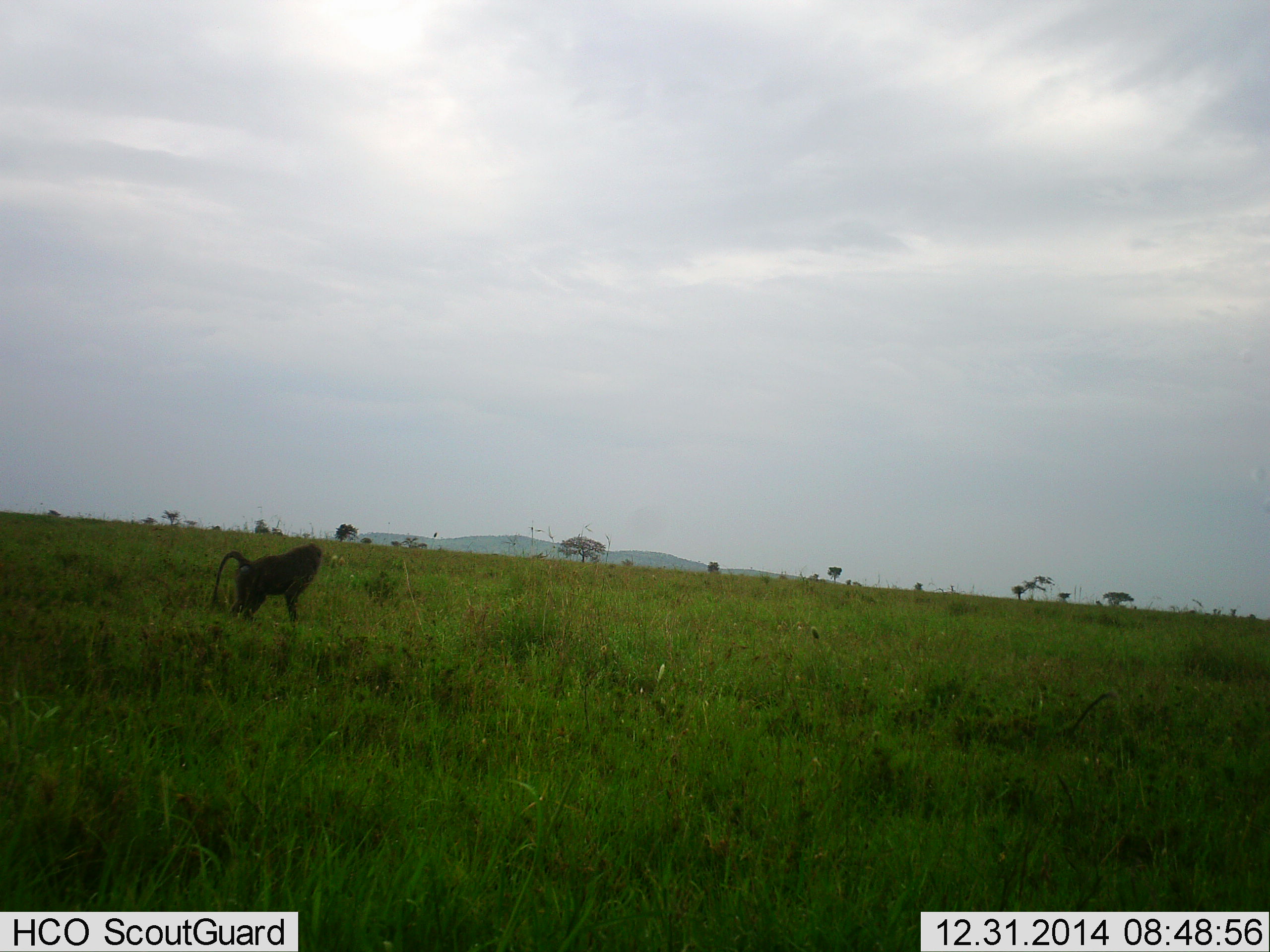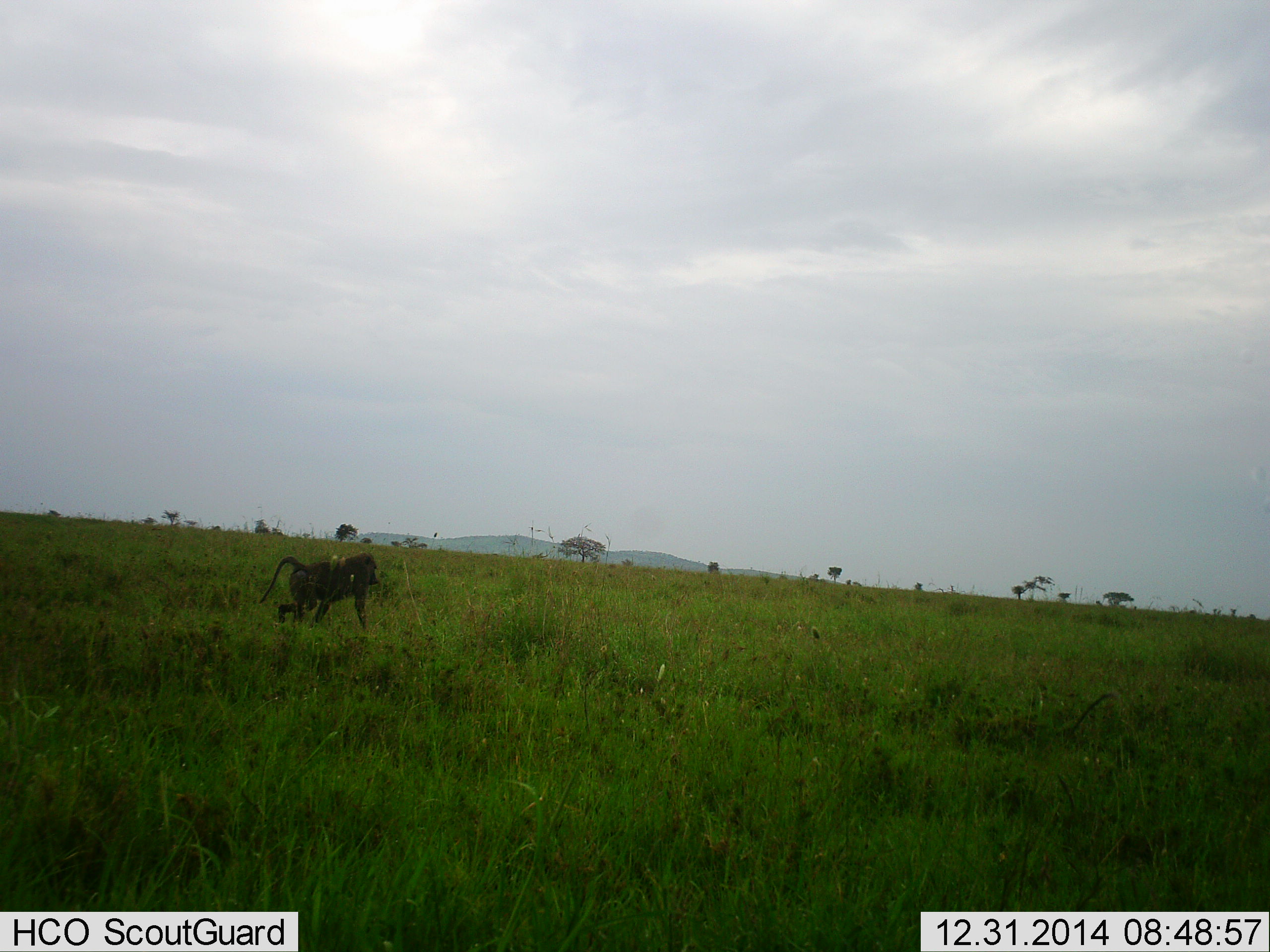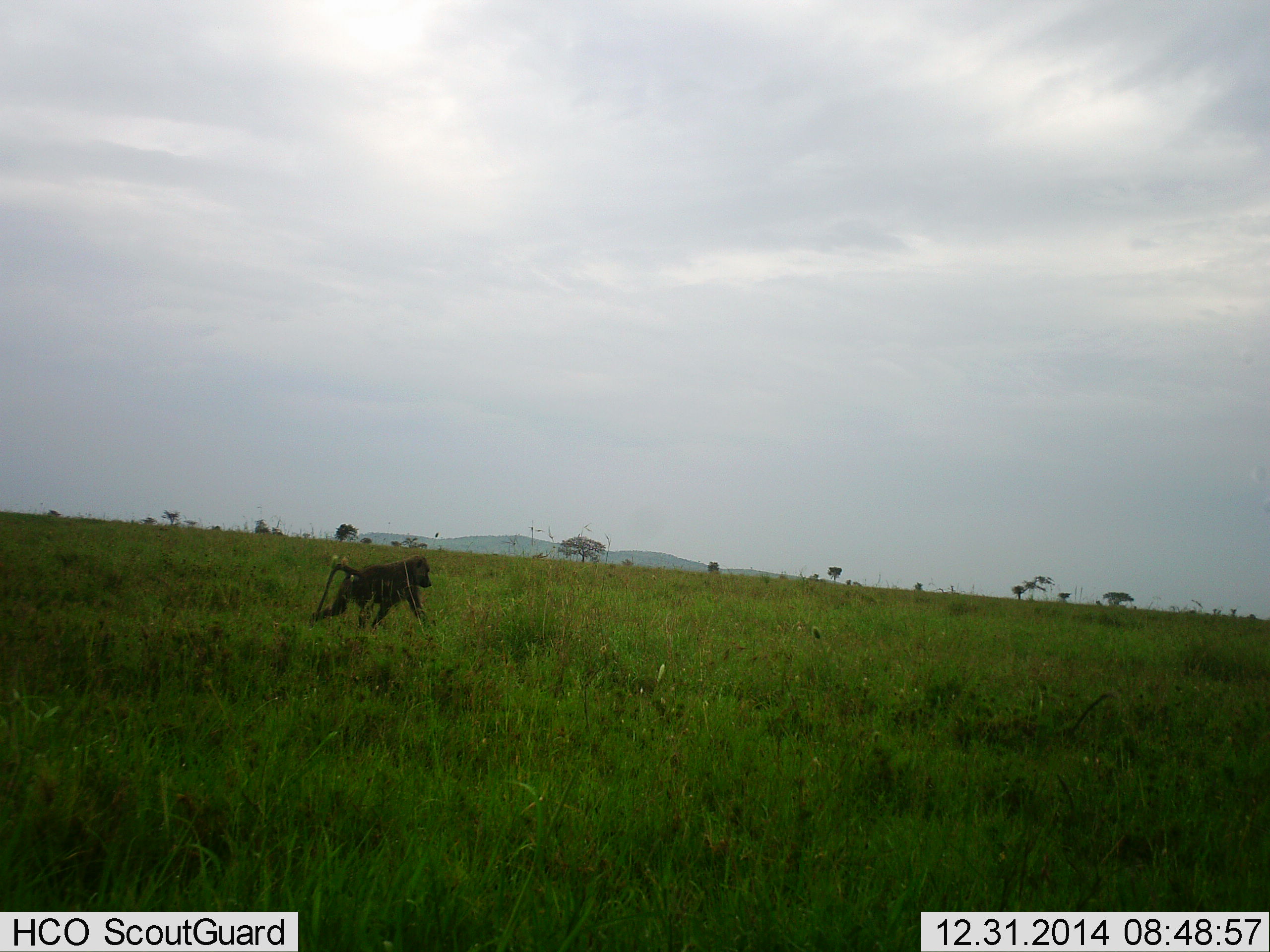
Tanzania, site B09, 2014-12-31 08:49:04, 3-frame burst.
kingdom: Animalia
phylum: Chordata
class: Mammalia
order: Primates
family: Cercopithecidae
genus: Papio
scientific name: Papio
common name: baboon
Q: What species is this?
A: Baboon (Papio).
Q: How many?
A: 1.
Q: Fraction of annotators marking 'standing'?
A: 0%.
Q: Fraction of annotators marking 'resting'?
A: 0%.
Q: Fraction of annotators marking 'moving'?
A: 100%.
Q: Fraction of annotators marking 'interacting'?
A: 0%.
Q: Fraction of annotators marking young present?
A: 0%.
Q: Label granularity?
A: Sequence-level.